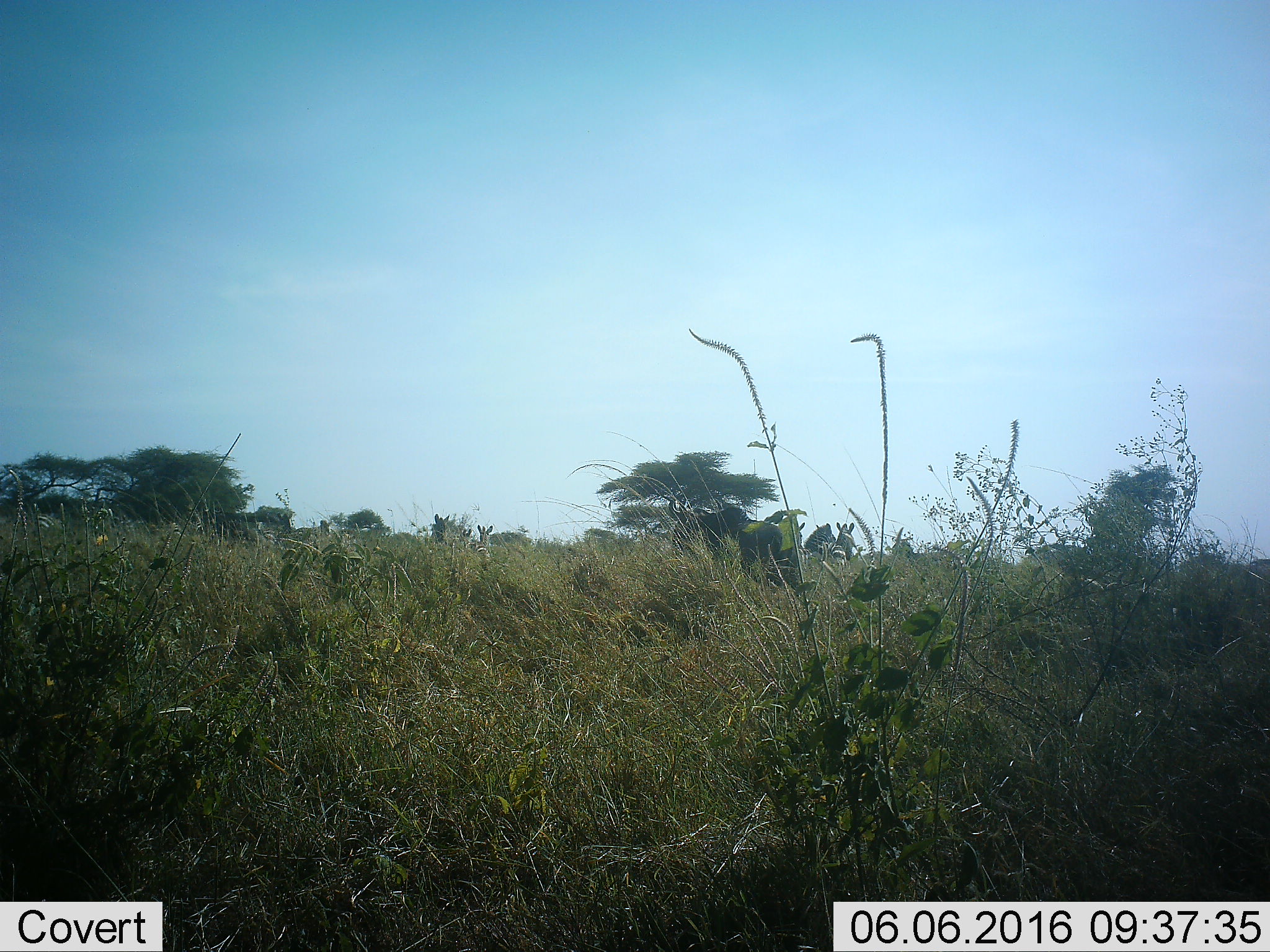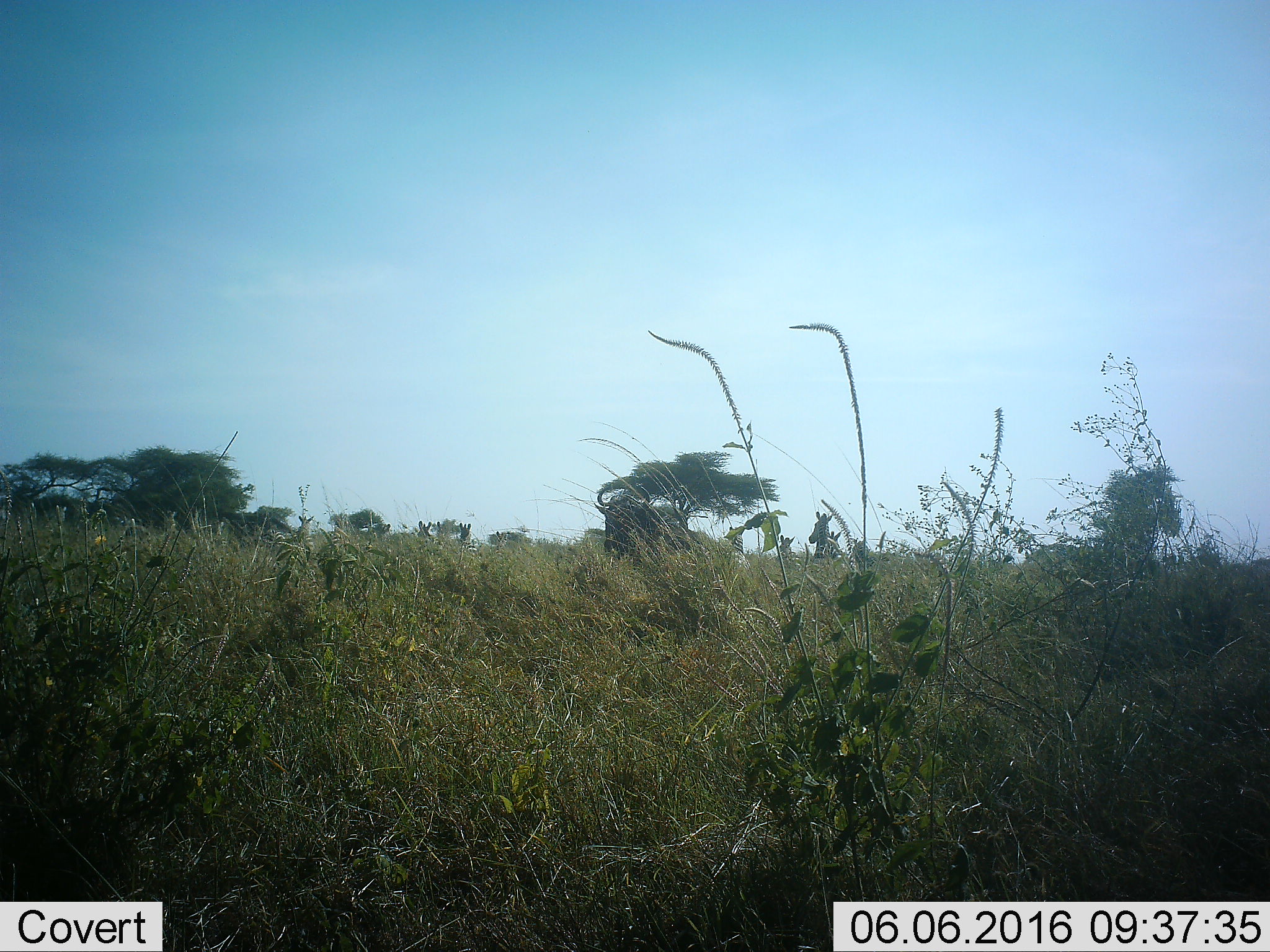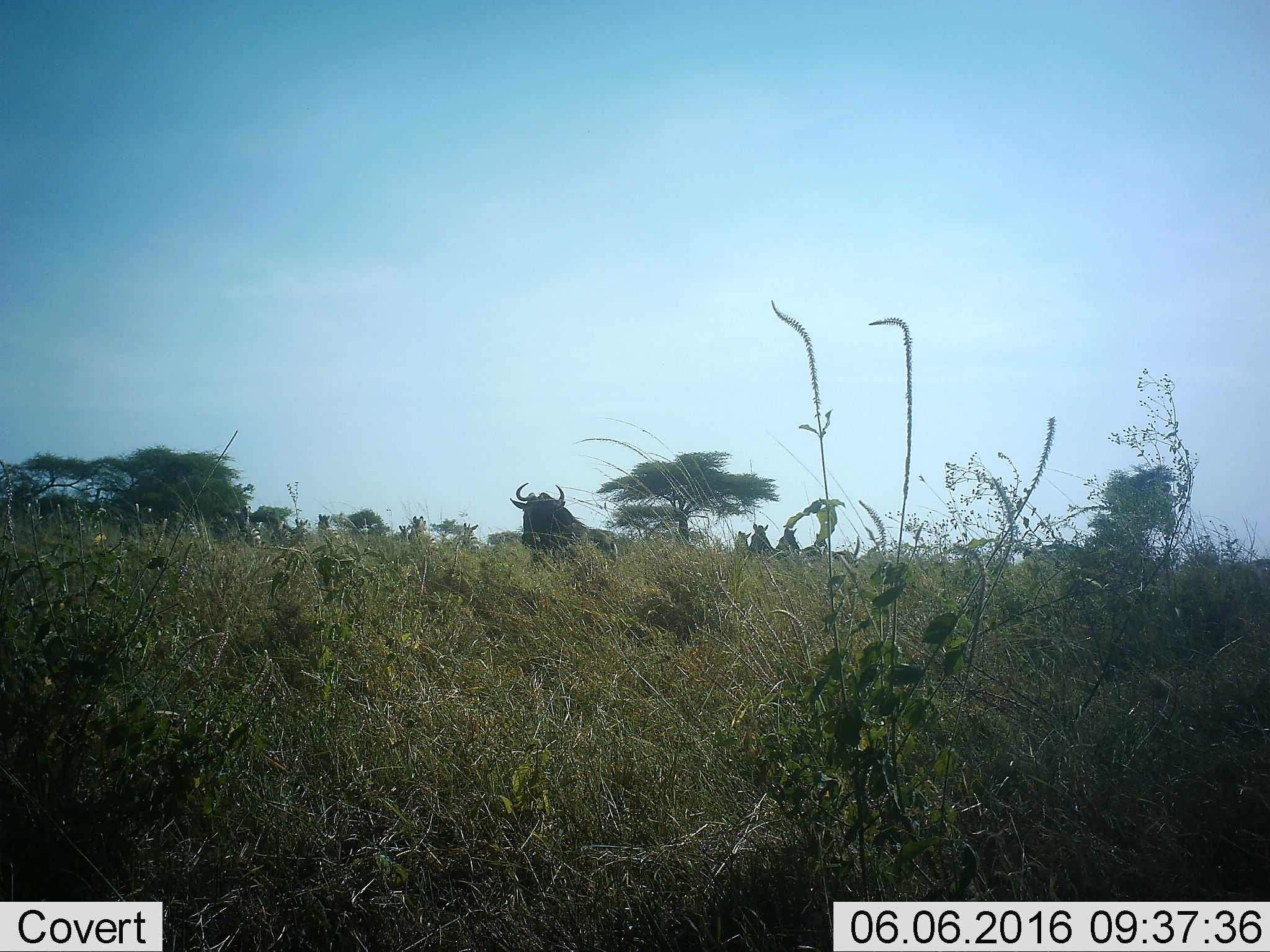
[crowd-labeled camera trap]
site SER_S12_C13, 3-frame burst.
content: unidentified animal